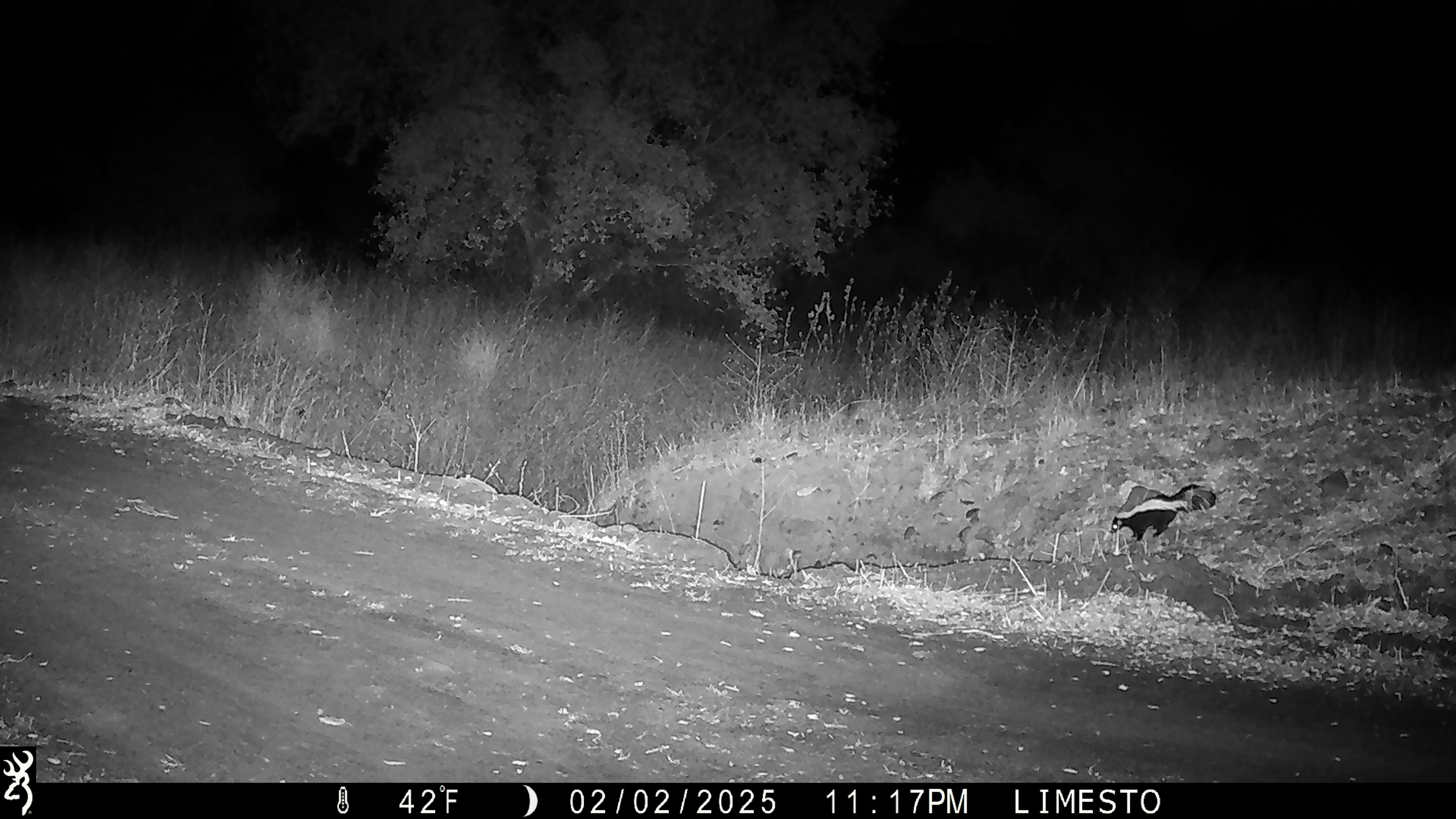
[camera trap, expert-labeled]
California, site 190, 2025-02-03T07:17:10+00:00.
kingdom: Animalia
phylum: Chordata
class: Mammalia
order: Carnivora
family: Mephitidae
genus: Mephitis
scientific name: Mephitis mephitis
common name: striped skunk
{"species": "striped skunk (Mephitis mephitis)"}